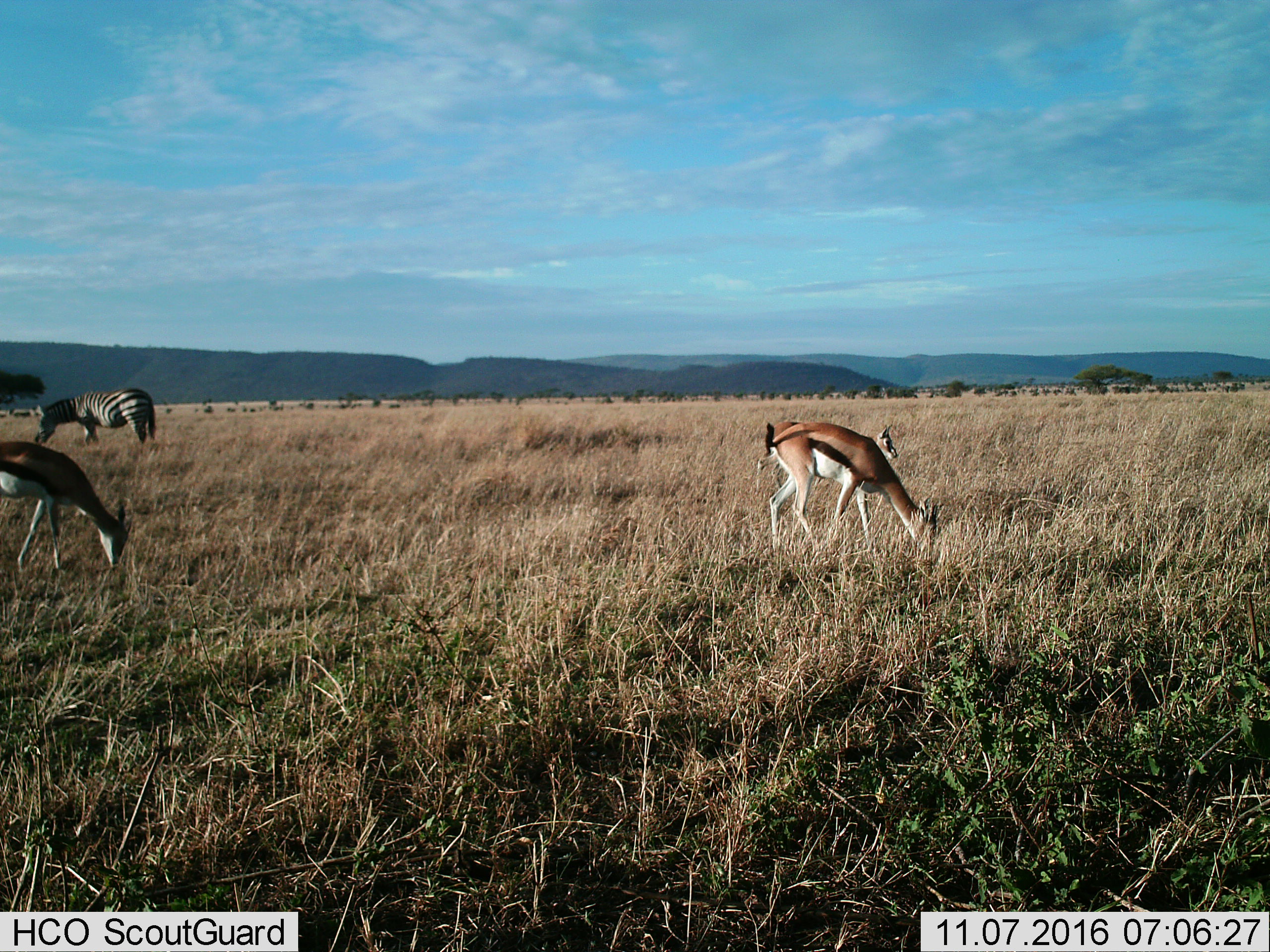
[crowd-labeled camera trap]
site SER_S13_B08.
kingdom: Animalia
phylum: Chordata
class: Mammalia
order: Artiodactyla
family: Bovidae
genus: Eudorcas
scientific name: Eudorcas thomsonii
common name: thomson's gazelle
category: gazellethomsons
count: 3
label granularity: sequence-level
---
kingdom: Animalia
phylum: Chordata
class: Mammalia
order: Perissodactyla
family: Equidae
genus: Equus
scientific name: Equus quagga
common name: plains zebra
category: zebraplains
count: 1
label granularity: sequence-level